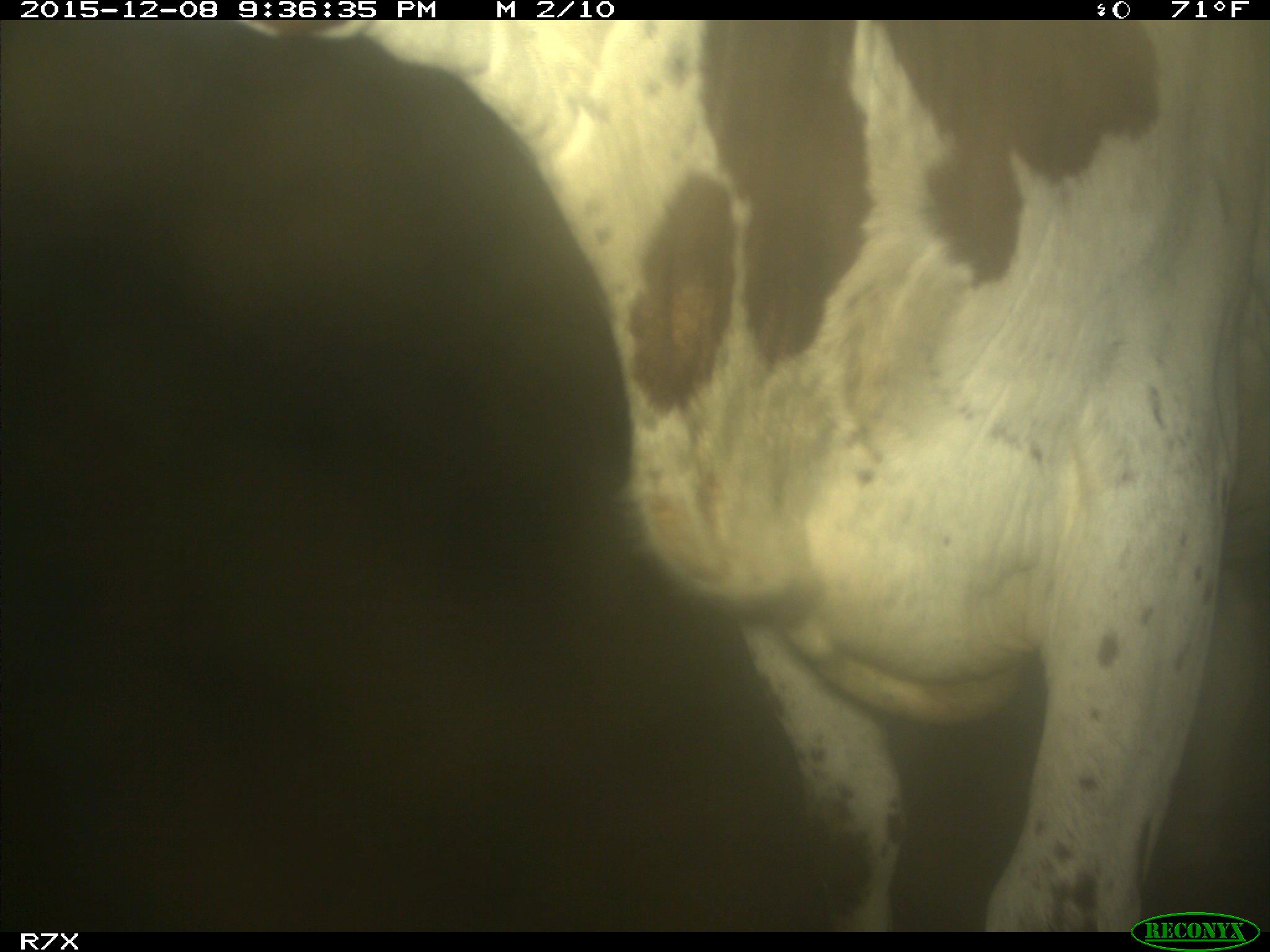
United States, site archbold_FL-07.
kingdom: Animalia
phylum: Chordata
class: Mammalia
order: Artiodactyla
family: Bovidae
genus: Bos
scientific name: Bos taurus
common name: domestic cow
Bos taurus (domestic cow).